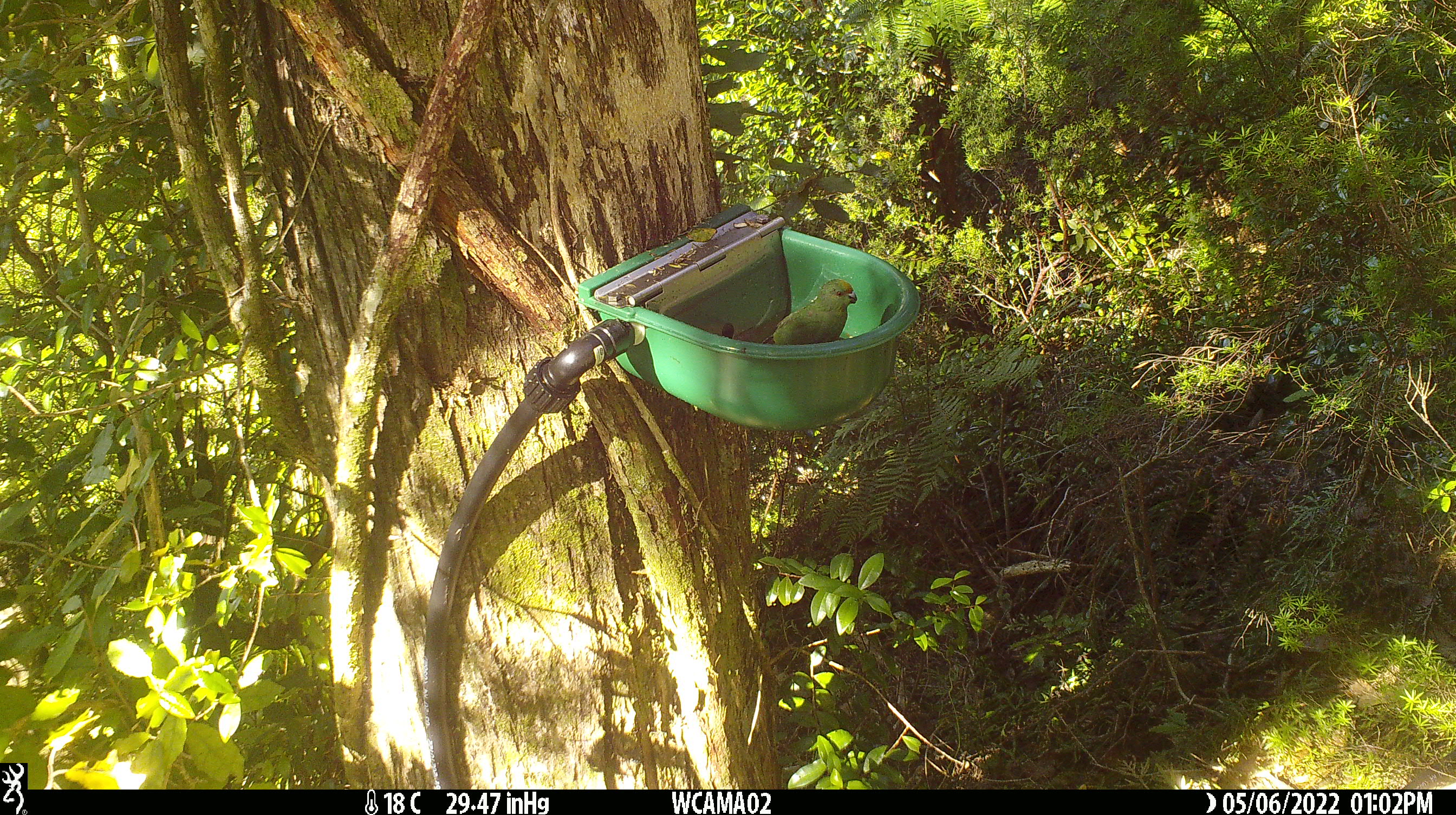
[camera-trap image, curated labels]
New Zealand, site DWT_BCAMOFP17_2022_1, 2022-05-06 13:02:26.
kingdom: Animalia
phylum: Chordata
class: Aves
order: Psittaciformes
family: Psittaculidae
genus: Cyanoramphus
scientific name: Cyanoramphus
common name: parakeet